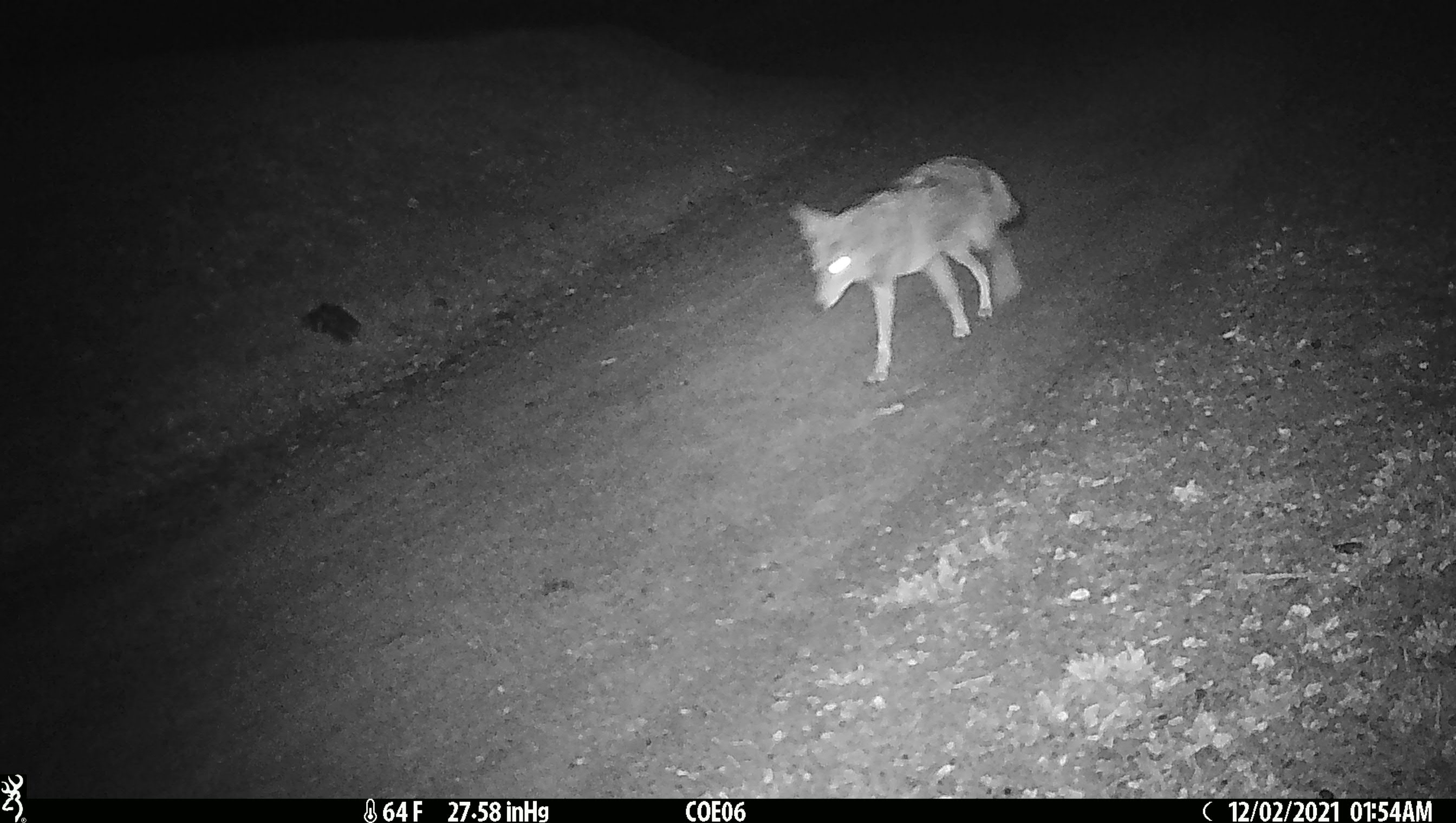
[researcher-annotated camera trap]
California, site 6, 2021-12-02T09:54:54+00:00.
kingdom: Animalia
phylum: Chordata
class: Mammalia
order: Carnivora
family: Canidae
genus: Canis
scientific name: Canis latrans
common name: coyote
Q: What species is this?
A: Coyote (Canis latrans).